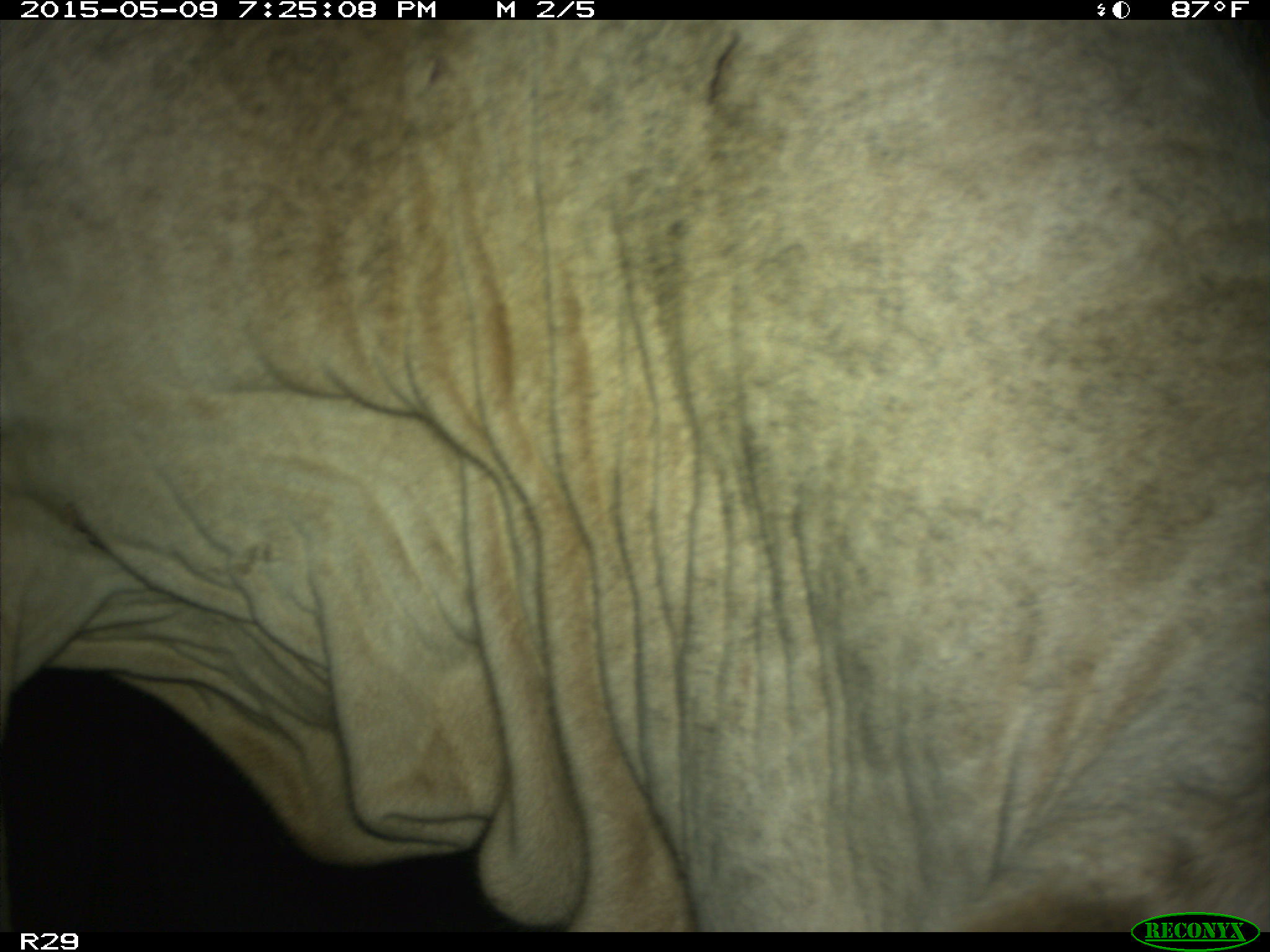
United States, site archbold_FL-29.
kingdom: Animalia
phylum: Chordata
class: Mammalia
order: Artiodactyla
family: Bovidae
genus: Bos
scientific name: Bos taurus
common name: domestic cow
Bos taurus (domestic cow).